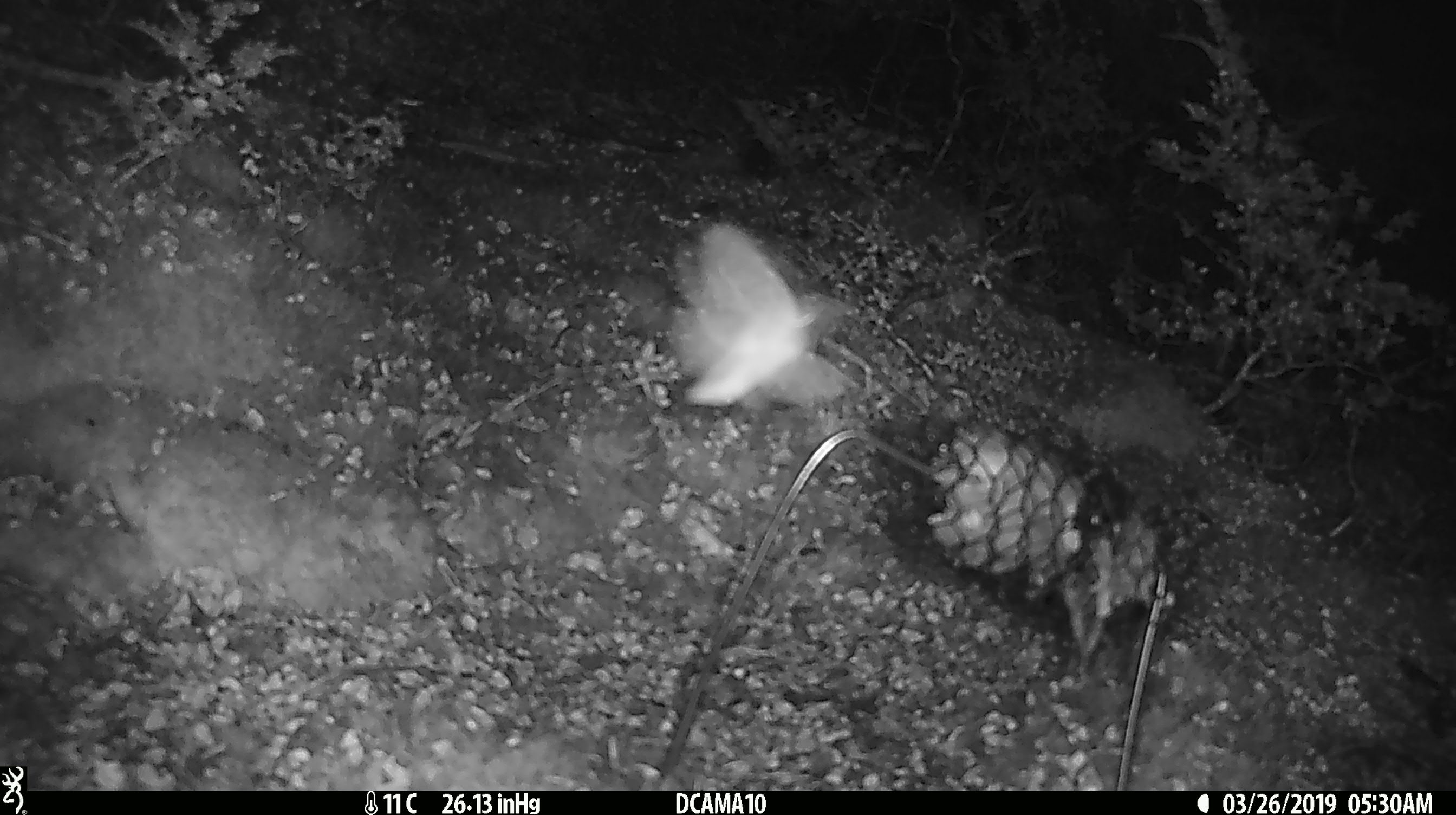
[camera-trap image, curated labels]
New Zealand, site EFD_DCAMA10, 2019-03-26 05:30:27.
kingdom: Animalia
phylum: Arthropoda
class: Insecta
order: Lepidoptera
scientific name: Lepidoptera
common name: moth